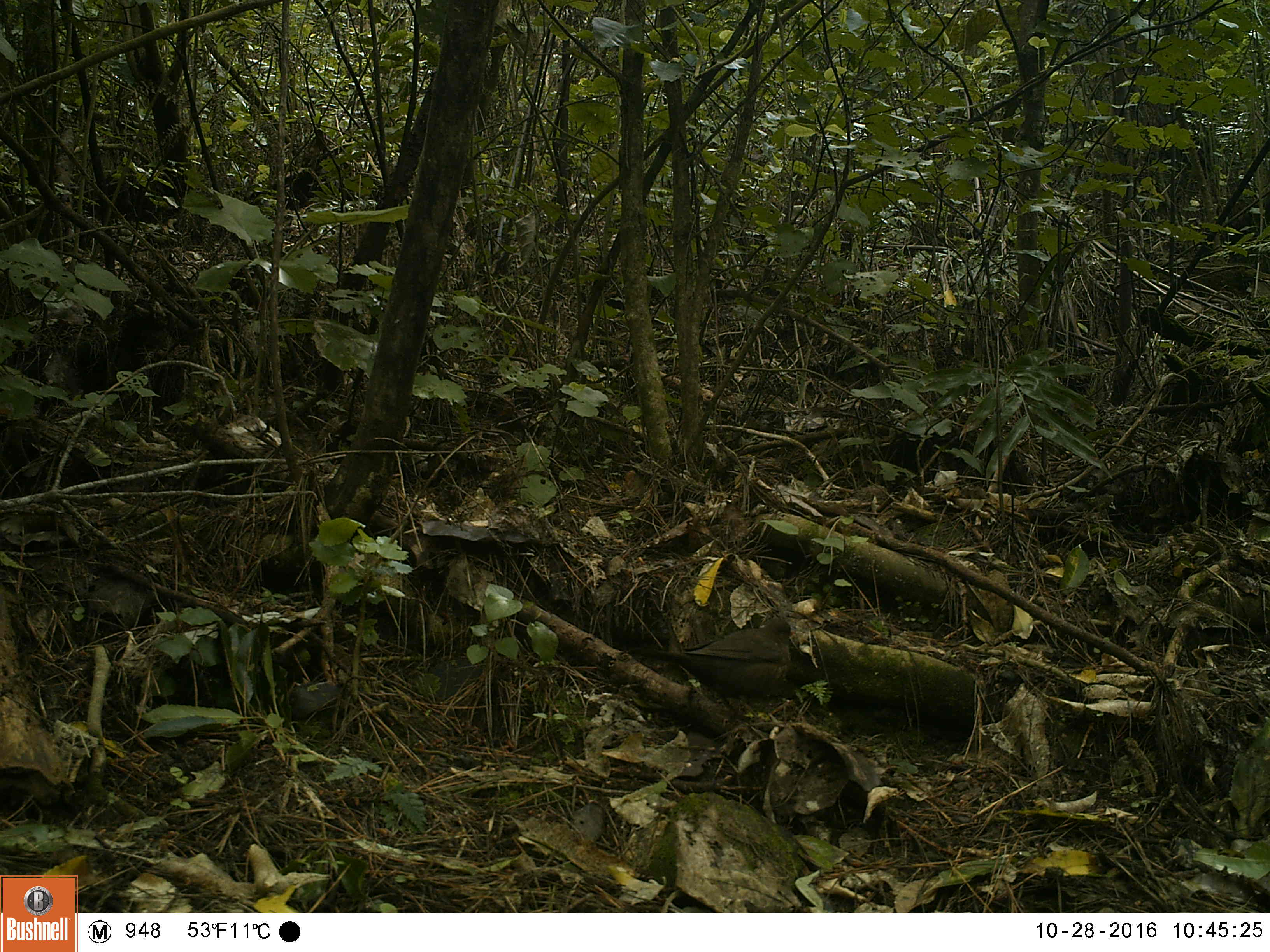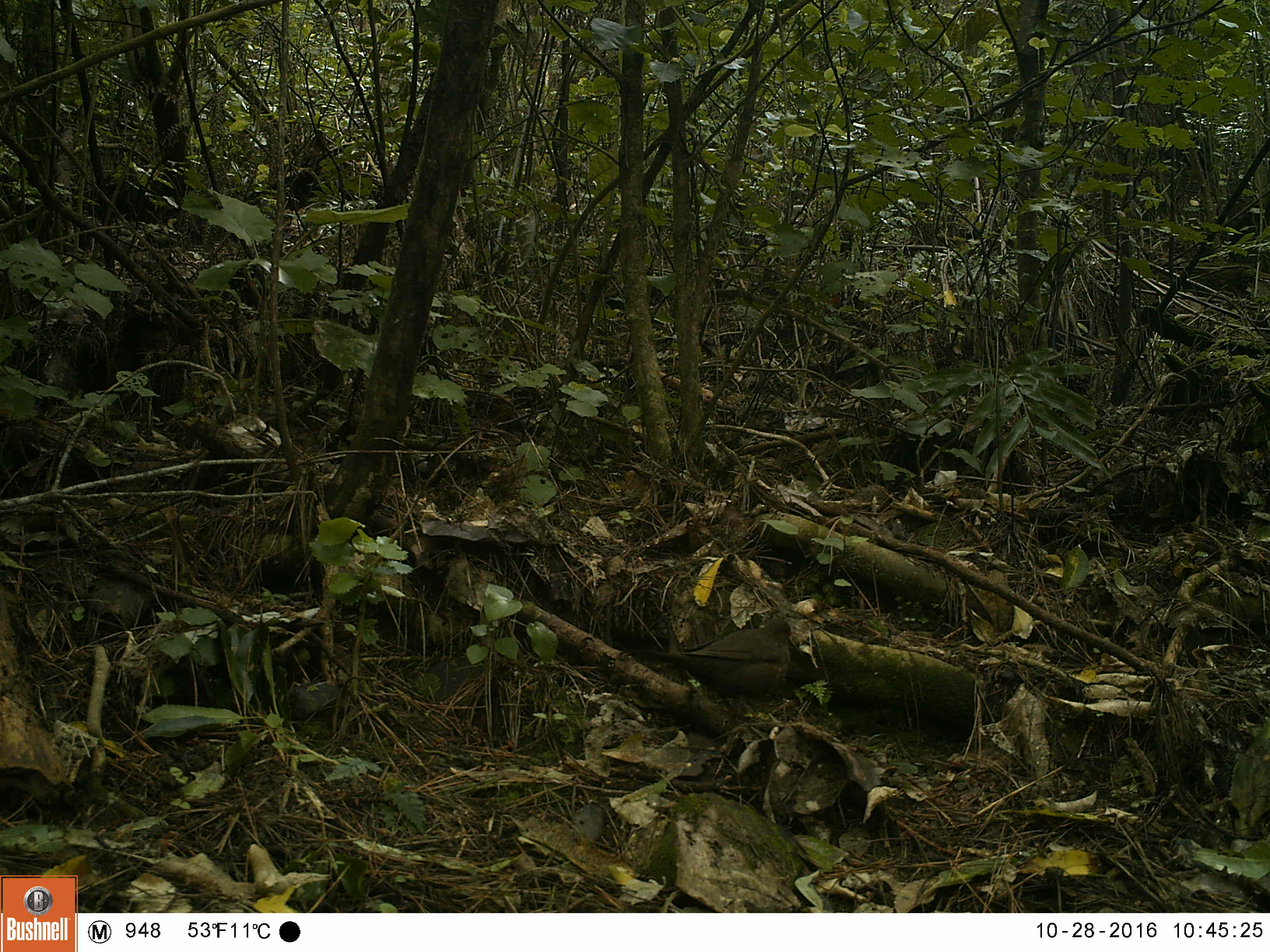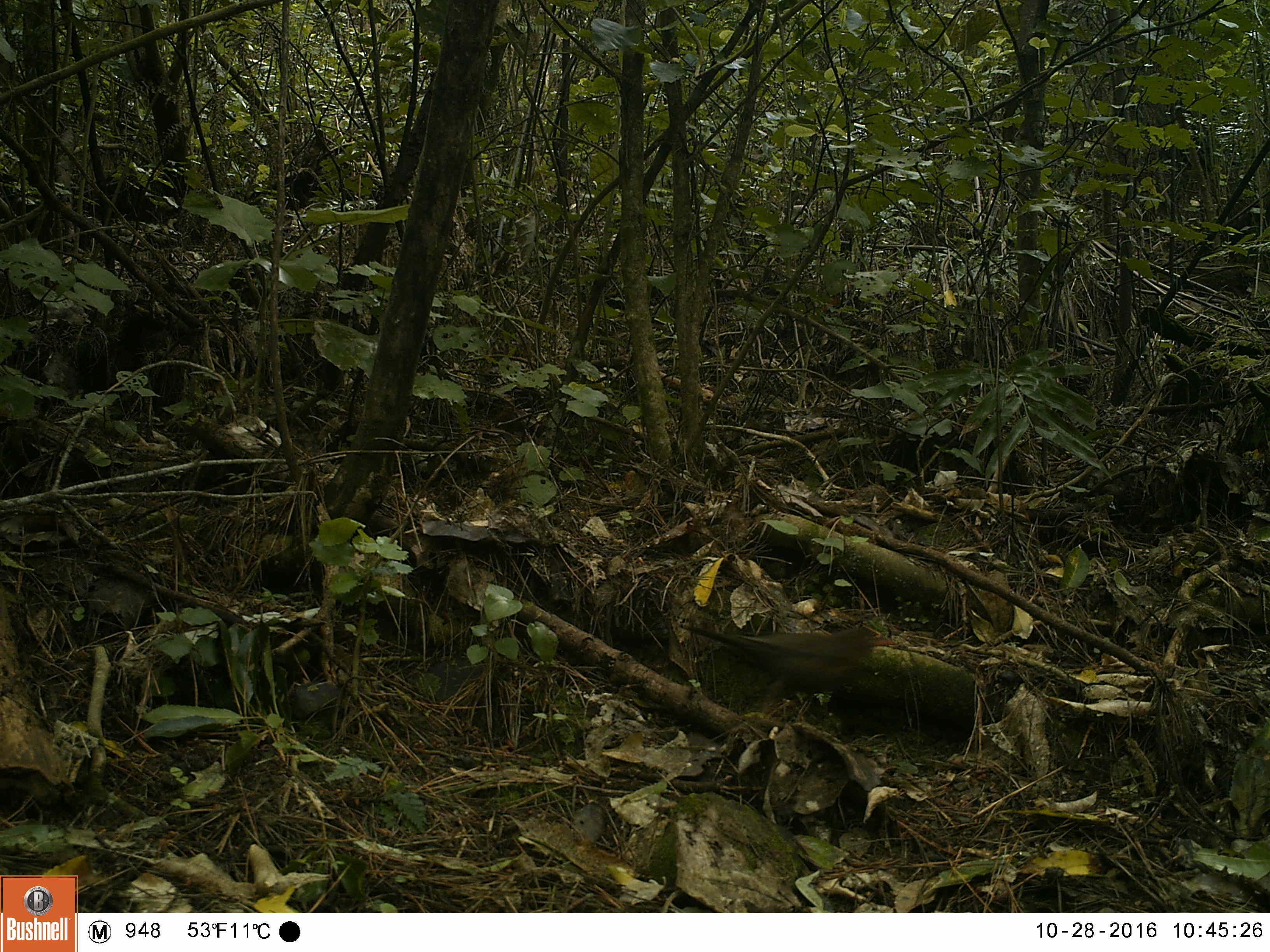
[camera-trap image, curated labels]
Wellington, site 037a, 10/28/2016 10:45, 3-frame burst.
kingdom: Animalia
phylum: Chordata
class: Aves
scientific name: Aves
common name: bird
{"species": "bird (Aves)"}